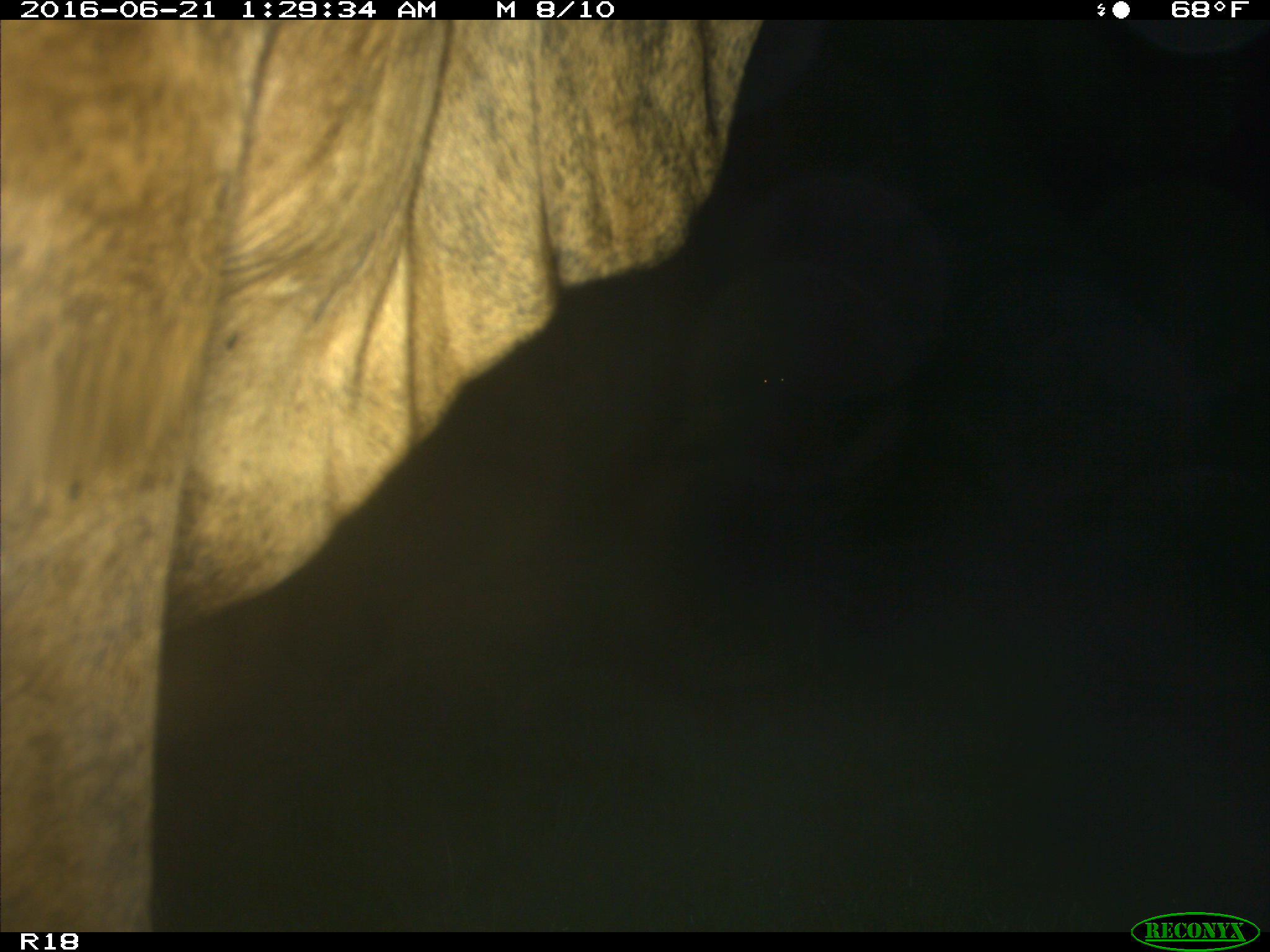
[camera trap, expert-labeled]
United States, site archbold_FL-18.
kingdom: Animalia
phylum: Chordata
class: Mammalia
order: Artiodactyla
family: Bovidae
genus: Bos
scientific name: Bos taurus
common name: domestic cow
Bos taurus (domestic cow).